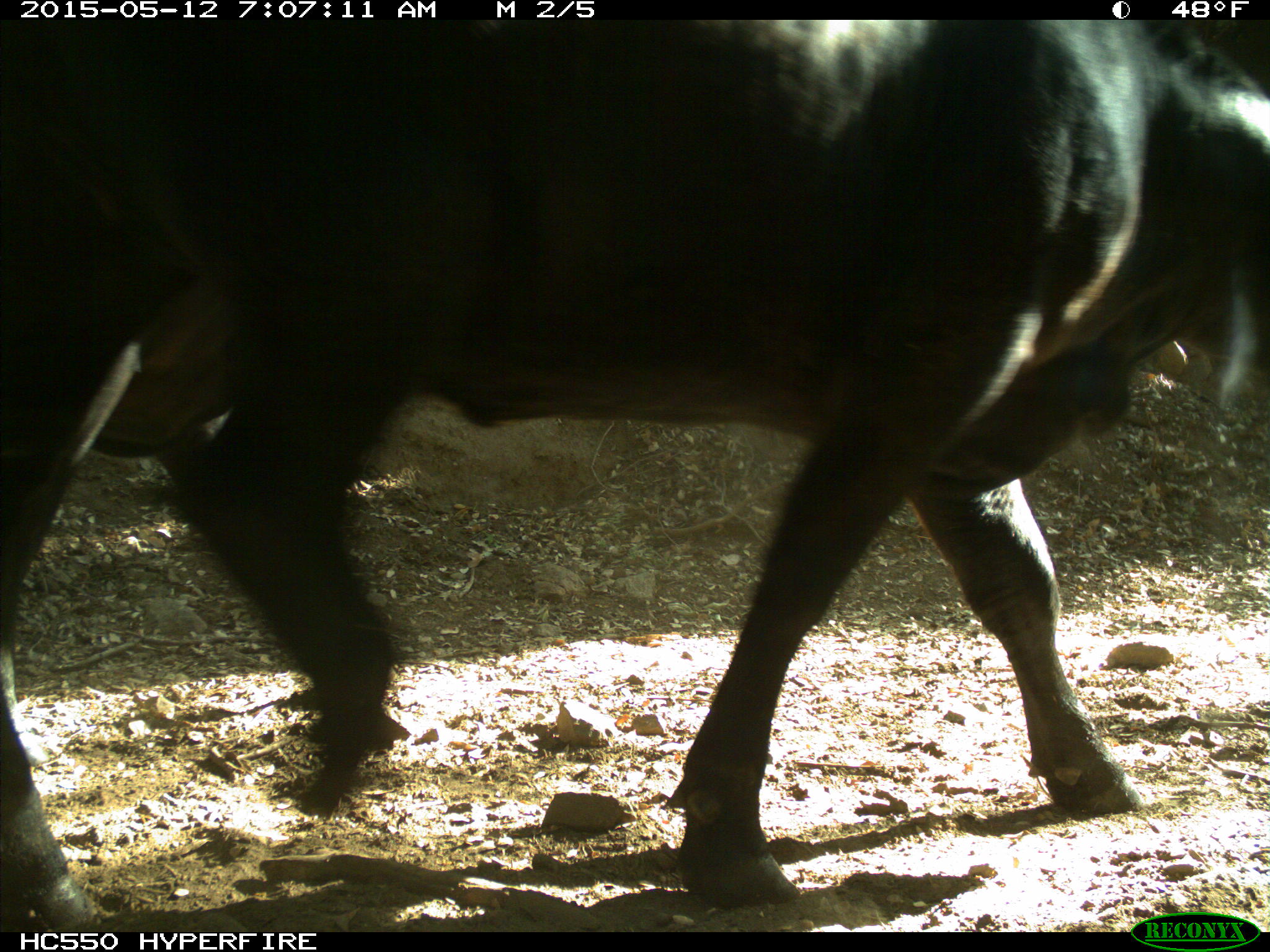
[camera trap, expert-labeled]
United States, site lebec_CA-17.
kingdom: Animalia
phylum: Chordata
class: Mammalia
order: Artiodactyla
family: Bovidae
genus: Bos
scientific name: Bos taurus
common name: domestic cow